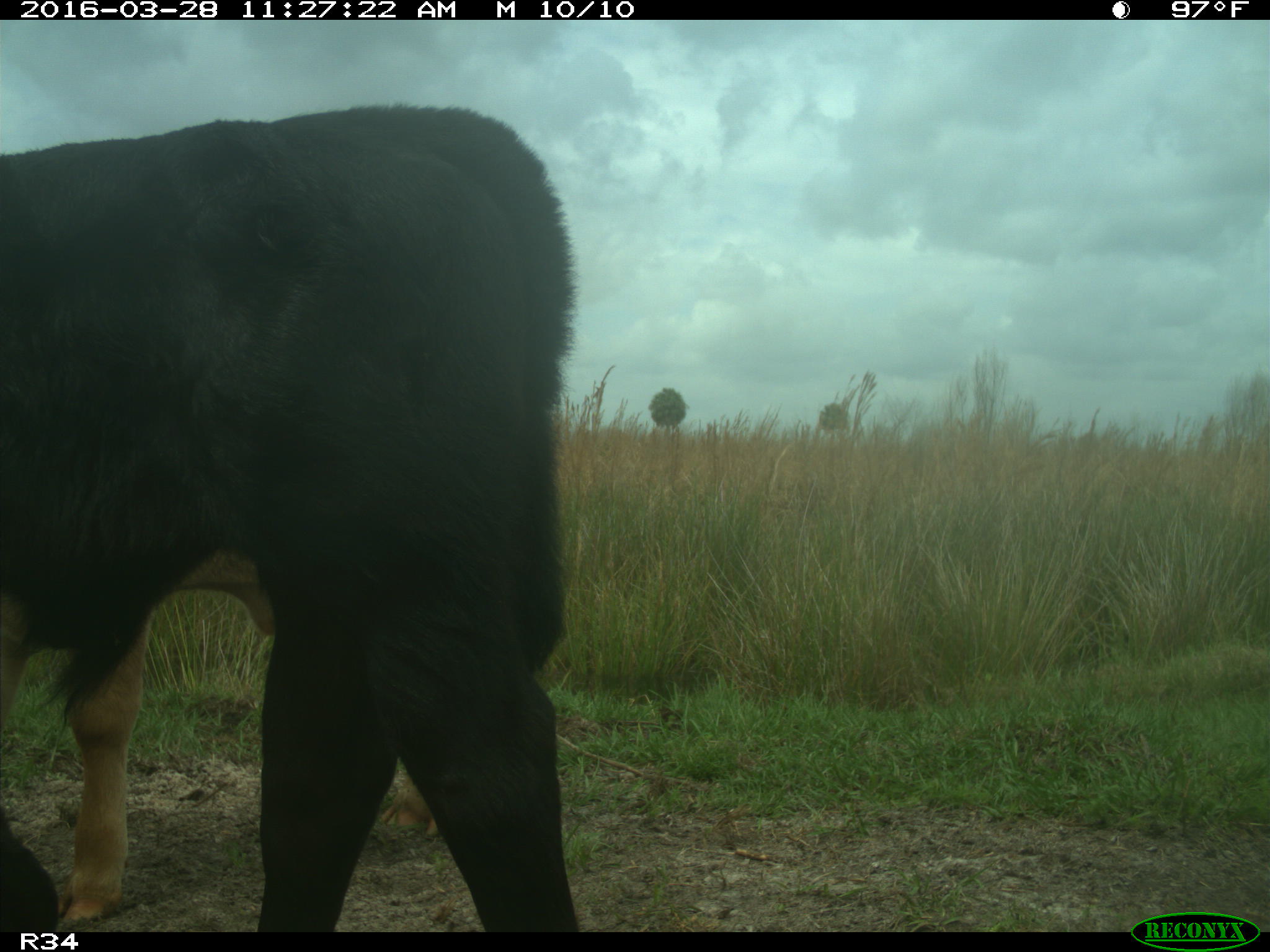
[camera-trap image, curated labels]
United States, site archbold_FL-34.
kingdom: Animalia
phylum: Chordata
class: Mammalia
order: Artiodactyla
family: Bovidae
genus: Bos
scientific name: Bos taurus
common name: domestic cow